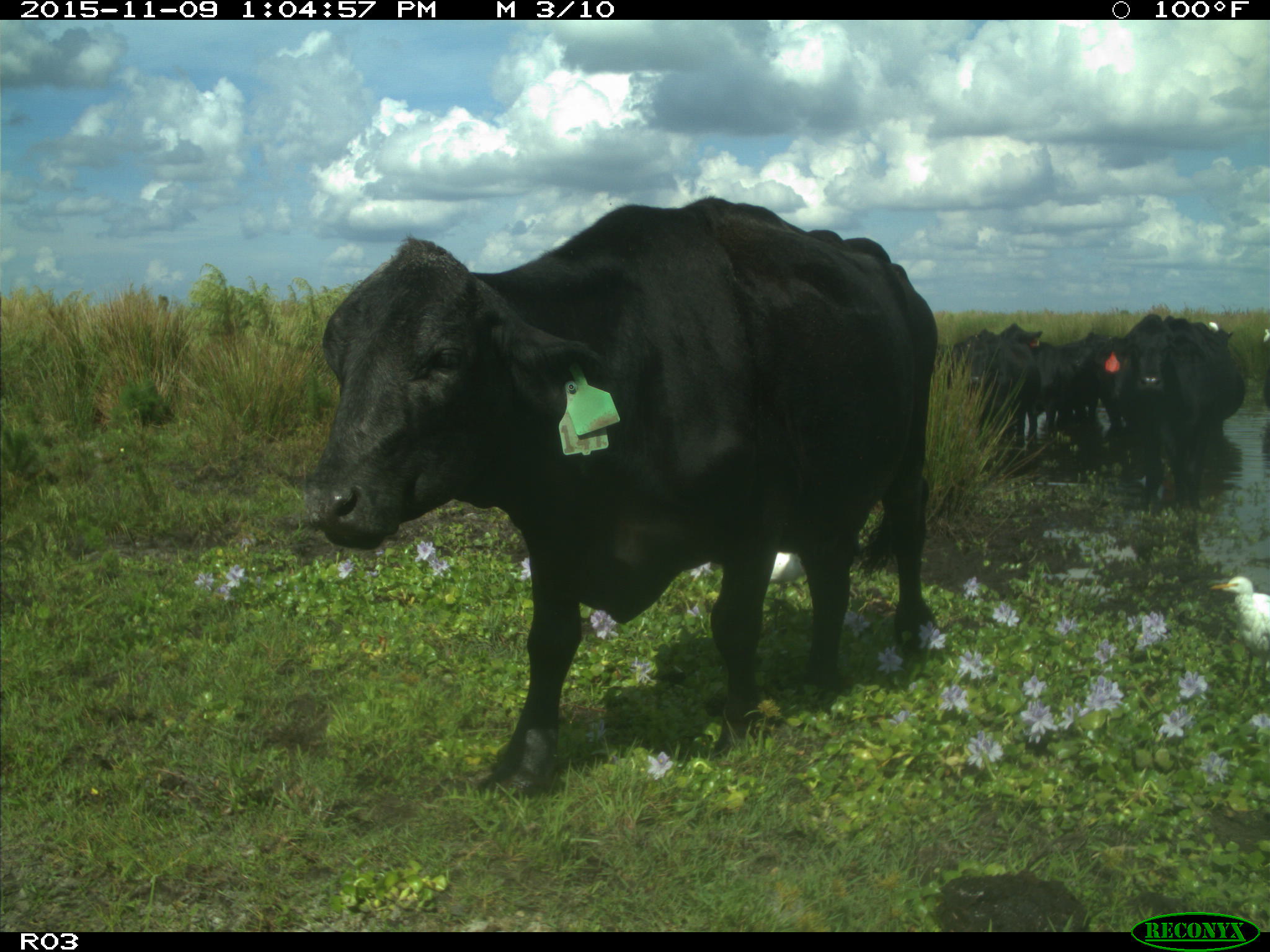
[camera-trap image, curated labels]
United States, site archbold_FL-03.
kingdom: Animalia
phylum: Chordata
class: Mammalia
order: Artiodactyla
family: Bovidae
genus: Bos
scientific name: Bos taurus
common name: domestic cow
Bos taurus (domestic cow).